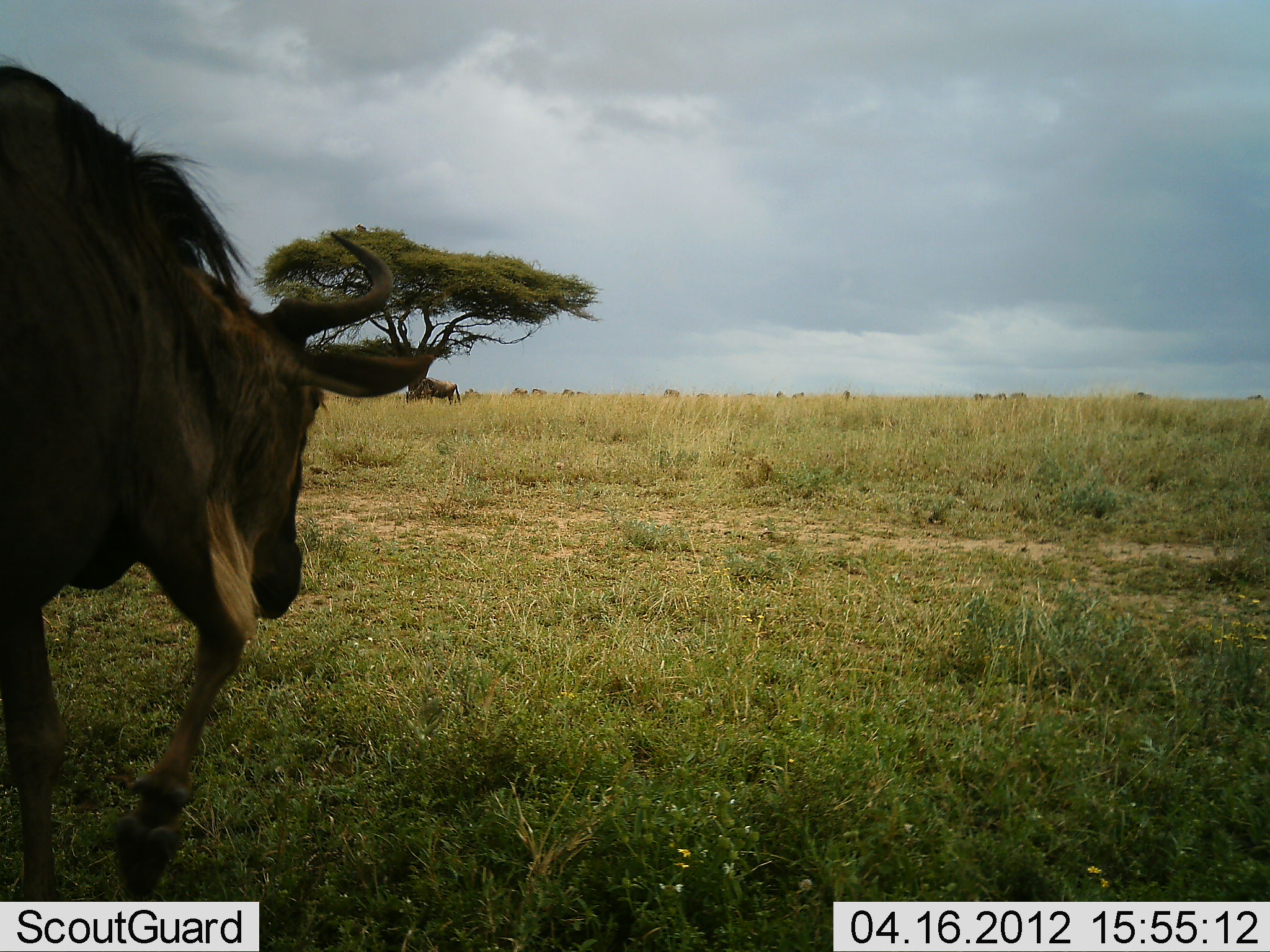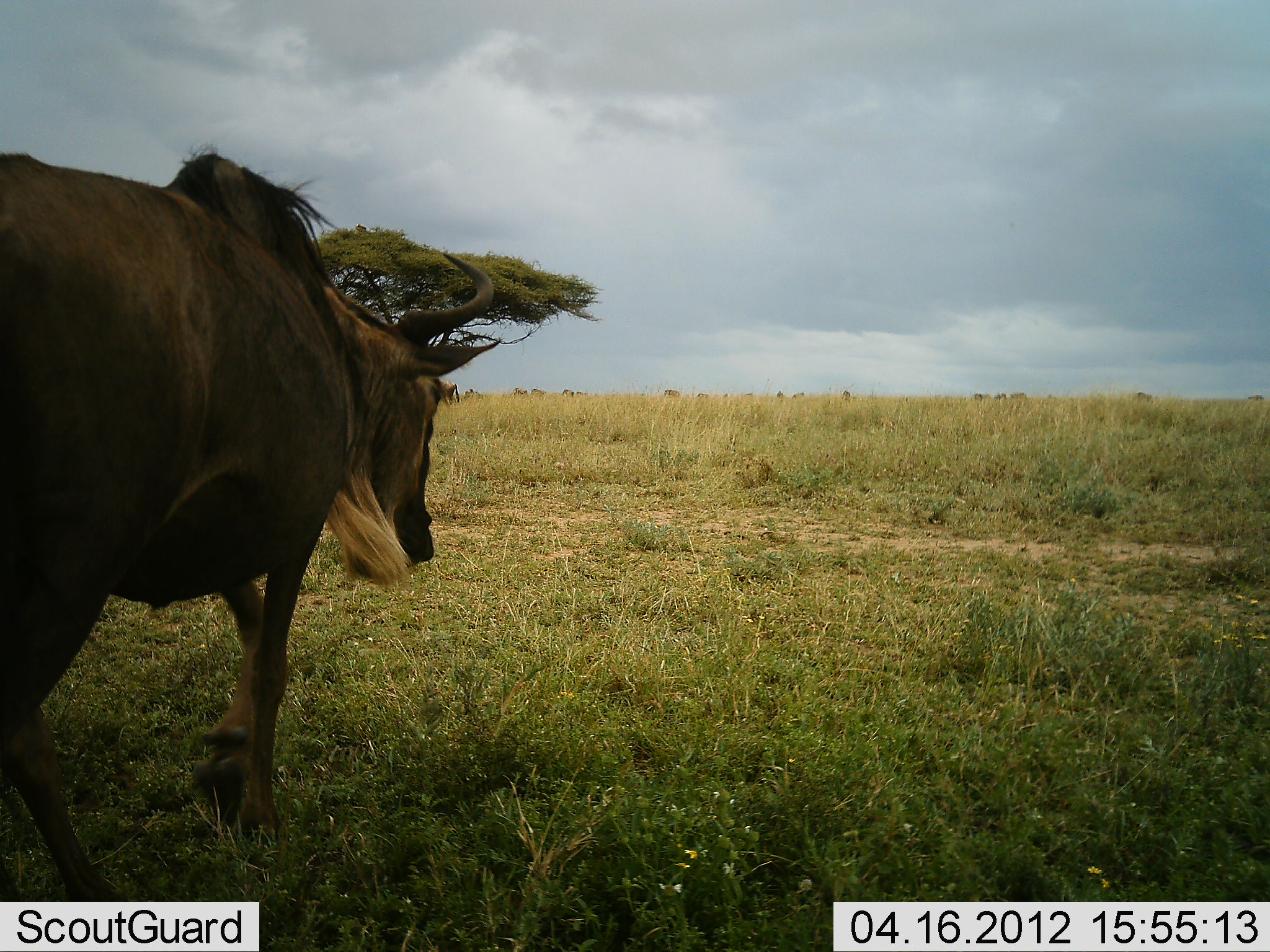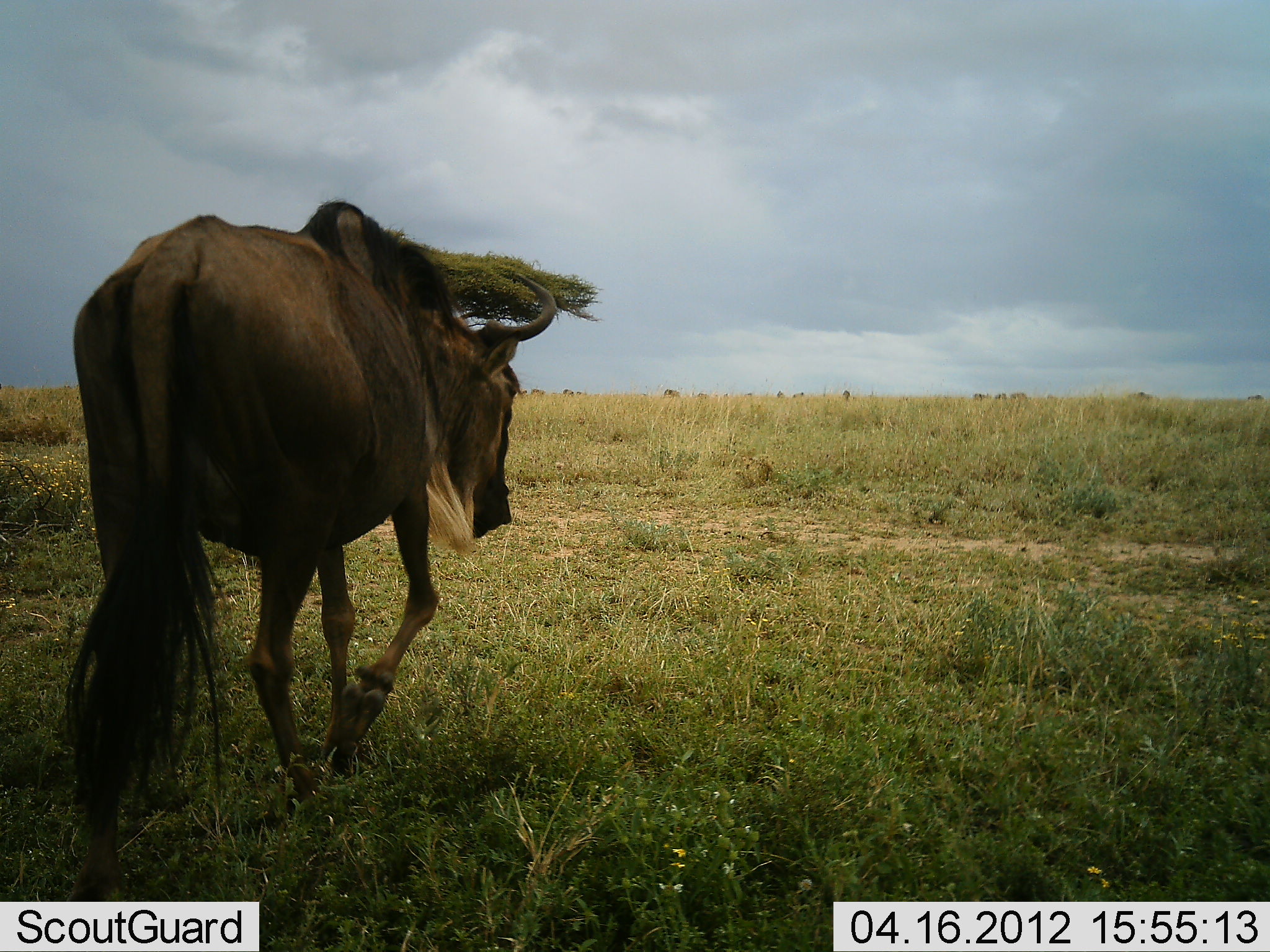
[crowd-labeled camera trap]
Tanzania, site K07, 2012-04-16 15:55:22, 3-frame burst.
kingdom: Animalia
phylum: Chordata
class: Mammalia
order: Artiodactyla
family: Bovidae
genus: Connochaetes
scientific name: Connochaetes taurinus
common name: blue wildebeest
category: wildebeest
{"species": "wildebeest (blue wildebeest) (Connochaetes taurinus)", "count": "1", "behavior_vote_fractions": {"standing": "19%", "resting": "4%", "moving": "96%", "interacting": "0%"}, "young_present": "4%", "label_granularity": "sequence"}